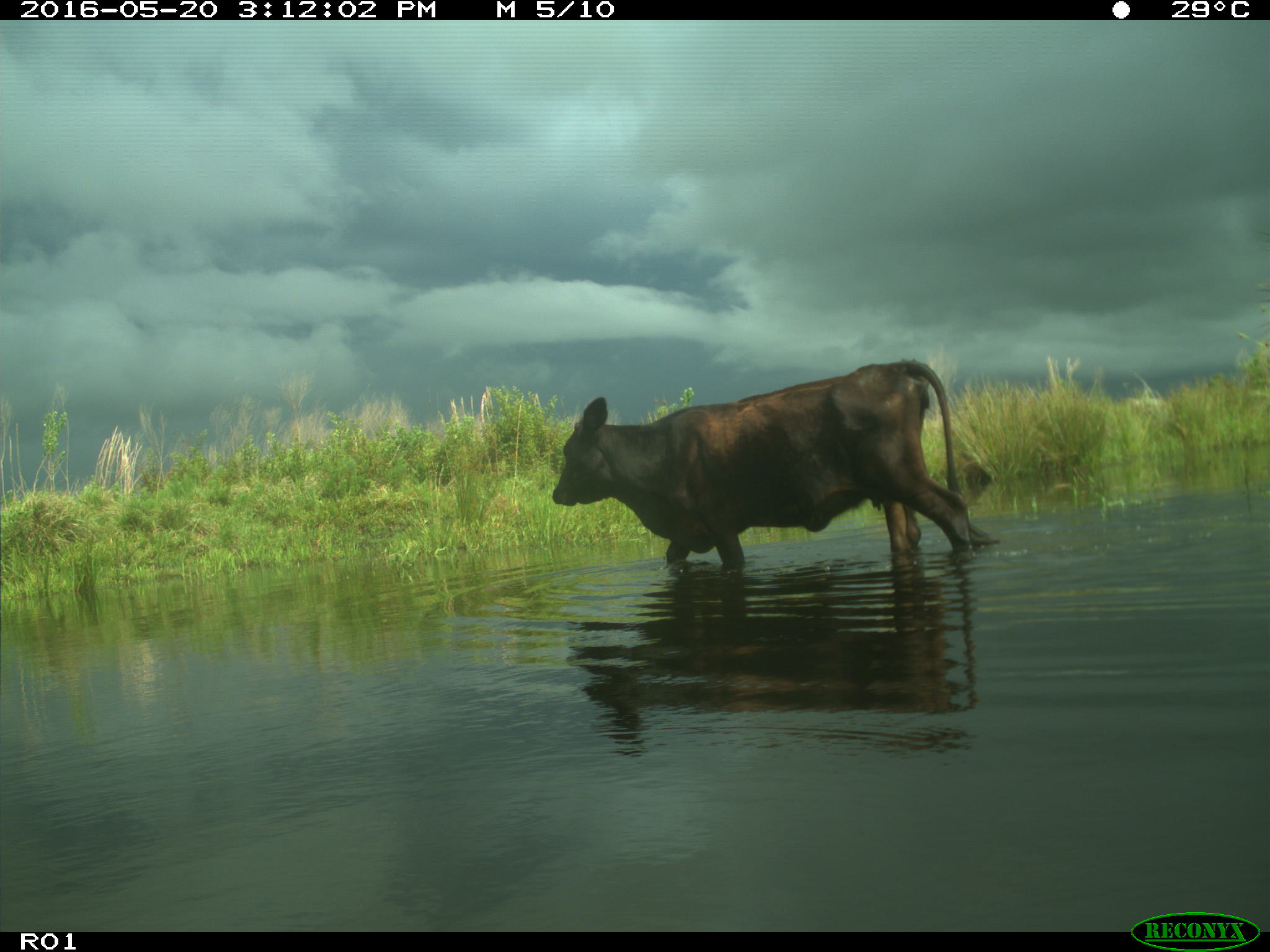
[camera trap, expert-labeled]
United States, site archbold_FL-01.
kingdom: Animalia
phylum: Chordata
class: Mammalia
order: Artiodactyla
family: Bovidae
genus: Bos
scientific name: Bos taurus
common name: domestic cow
Bos taurus (domestic cow).